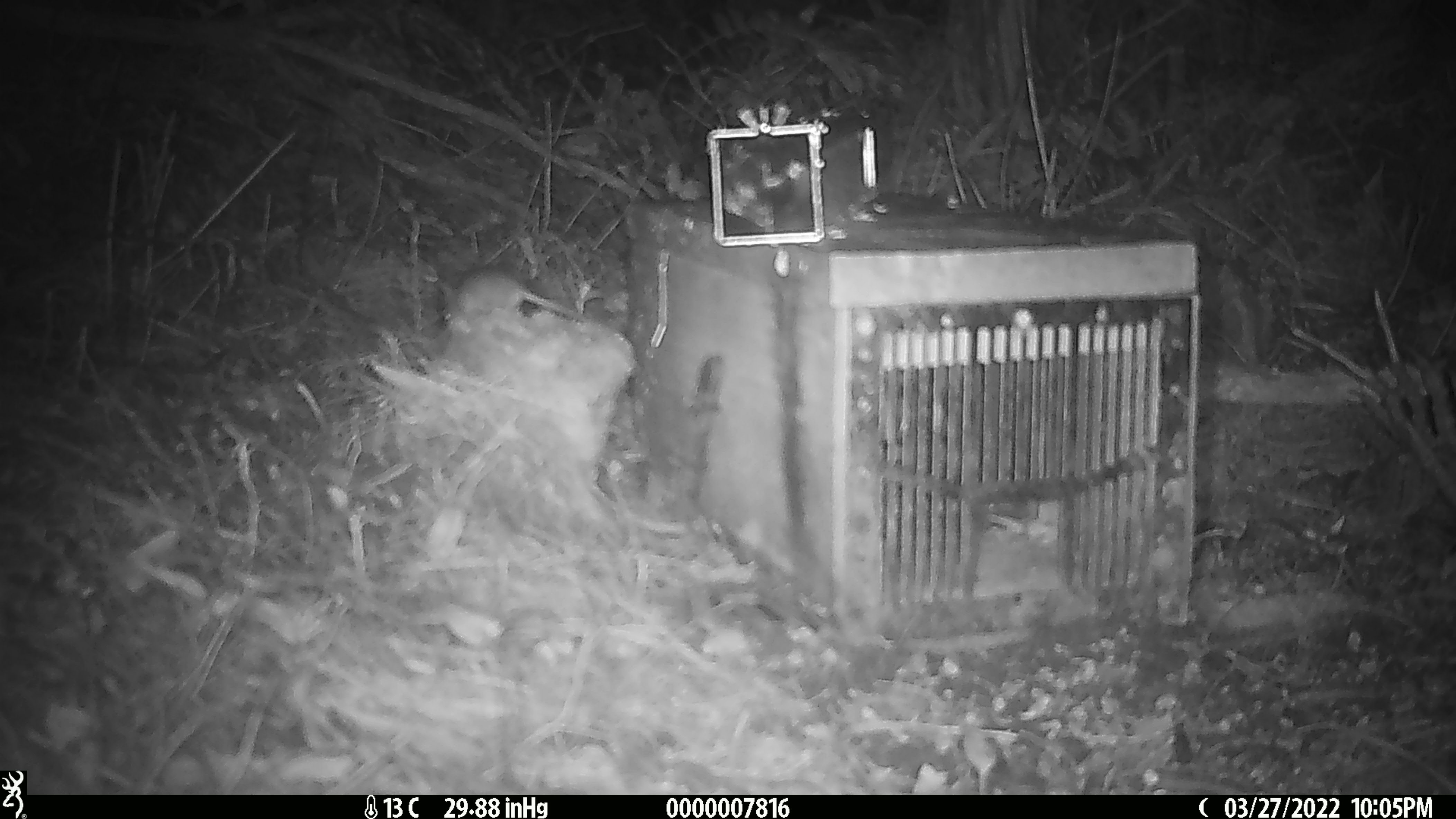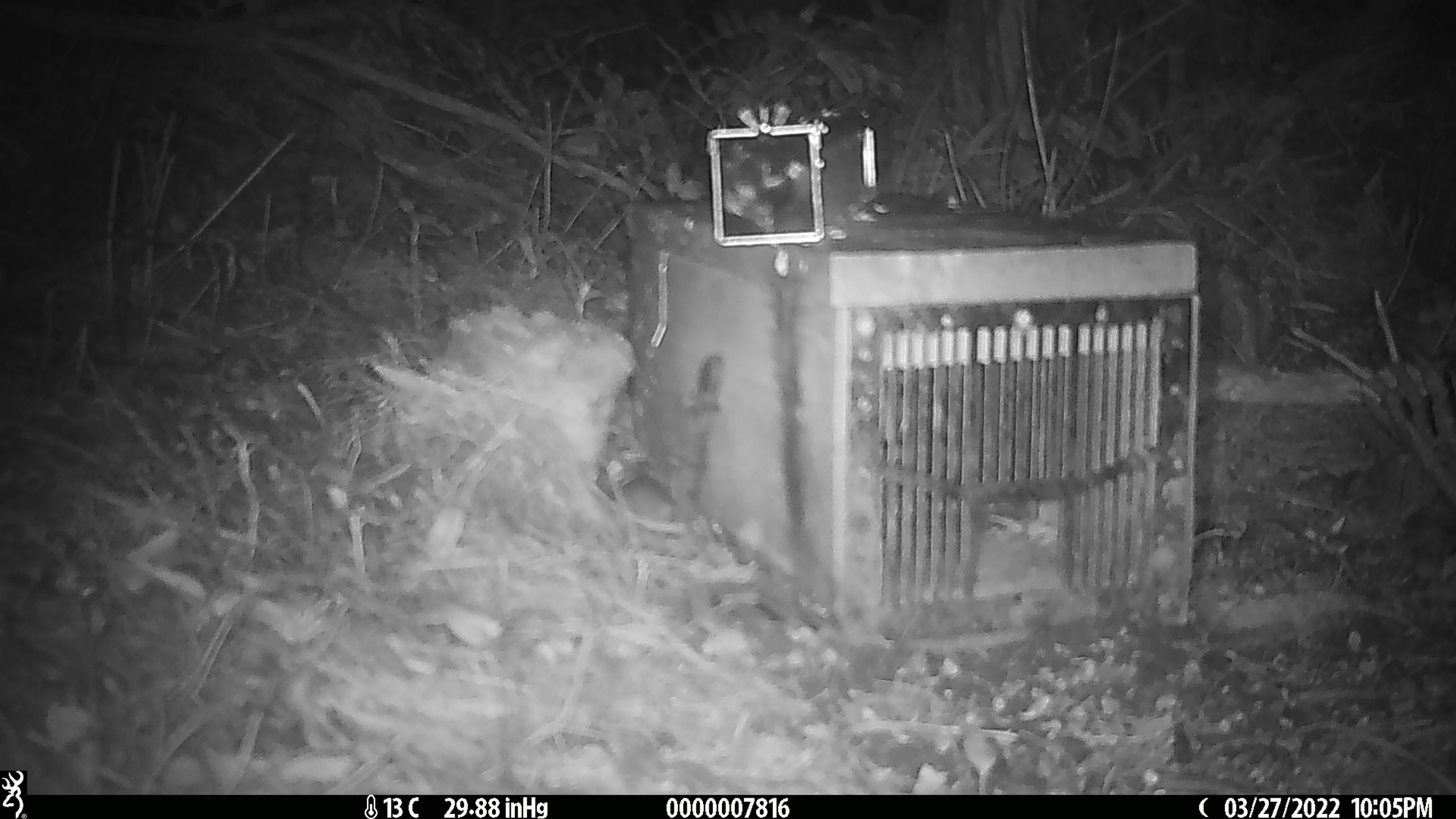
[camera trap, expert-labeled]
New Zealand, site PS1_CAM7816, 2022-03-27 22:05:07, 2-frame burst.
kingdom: Animalia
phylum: Chordata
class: Mammalia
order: Rodentia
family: Muridae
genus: Mus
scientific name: Mus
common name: mouse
Mouse (Mus).